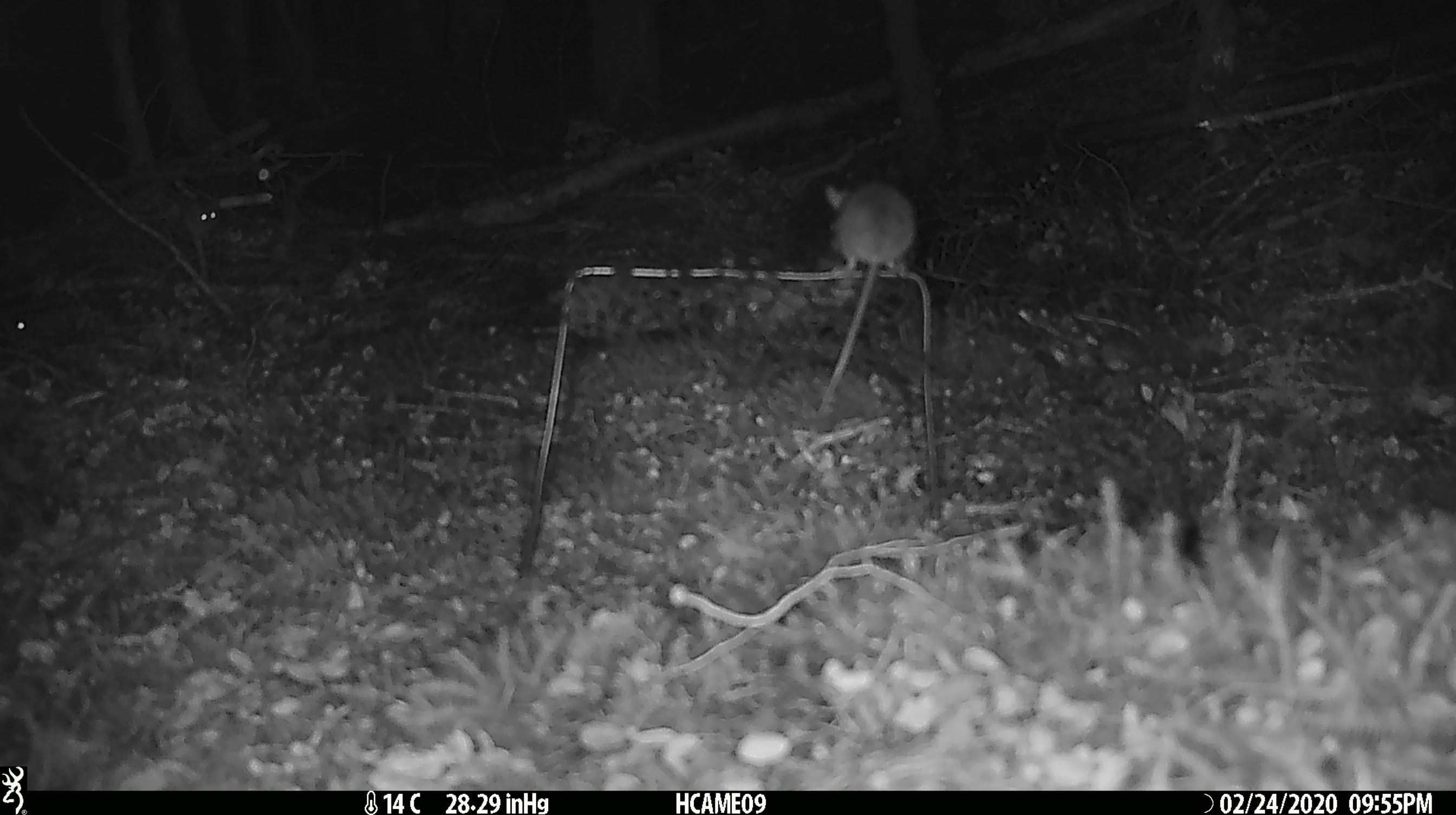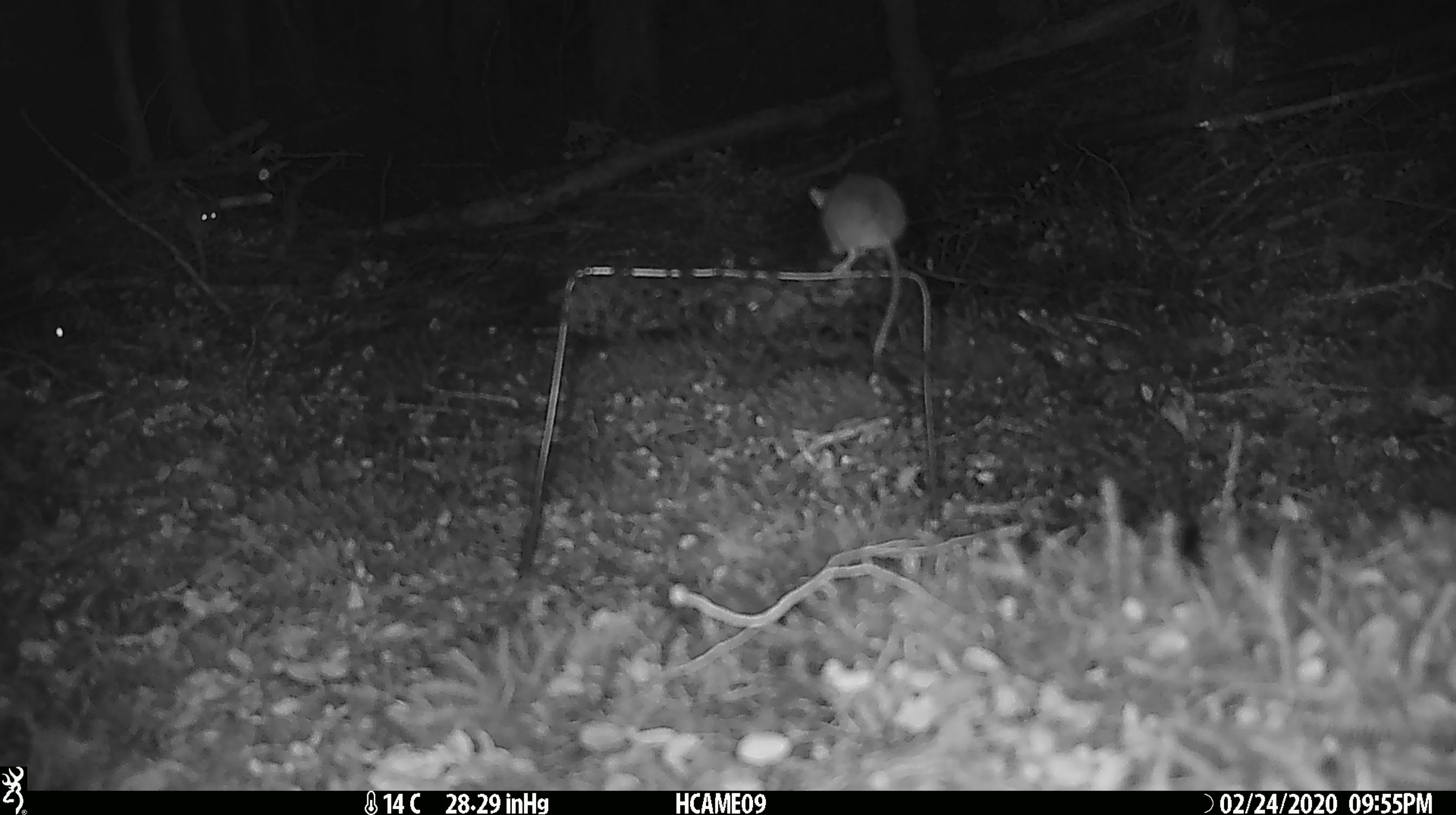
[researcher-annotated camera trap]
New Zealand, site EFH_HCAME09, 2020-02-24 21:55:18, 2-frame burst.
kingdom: Animalia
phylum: Chordata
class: Mammalia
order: Rodentia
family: Muridae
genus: Mus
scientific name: Mus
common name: mouse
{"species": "mouse (Mus)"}